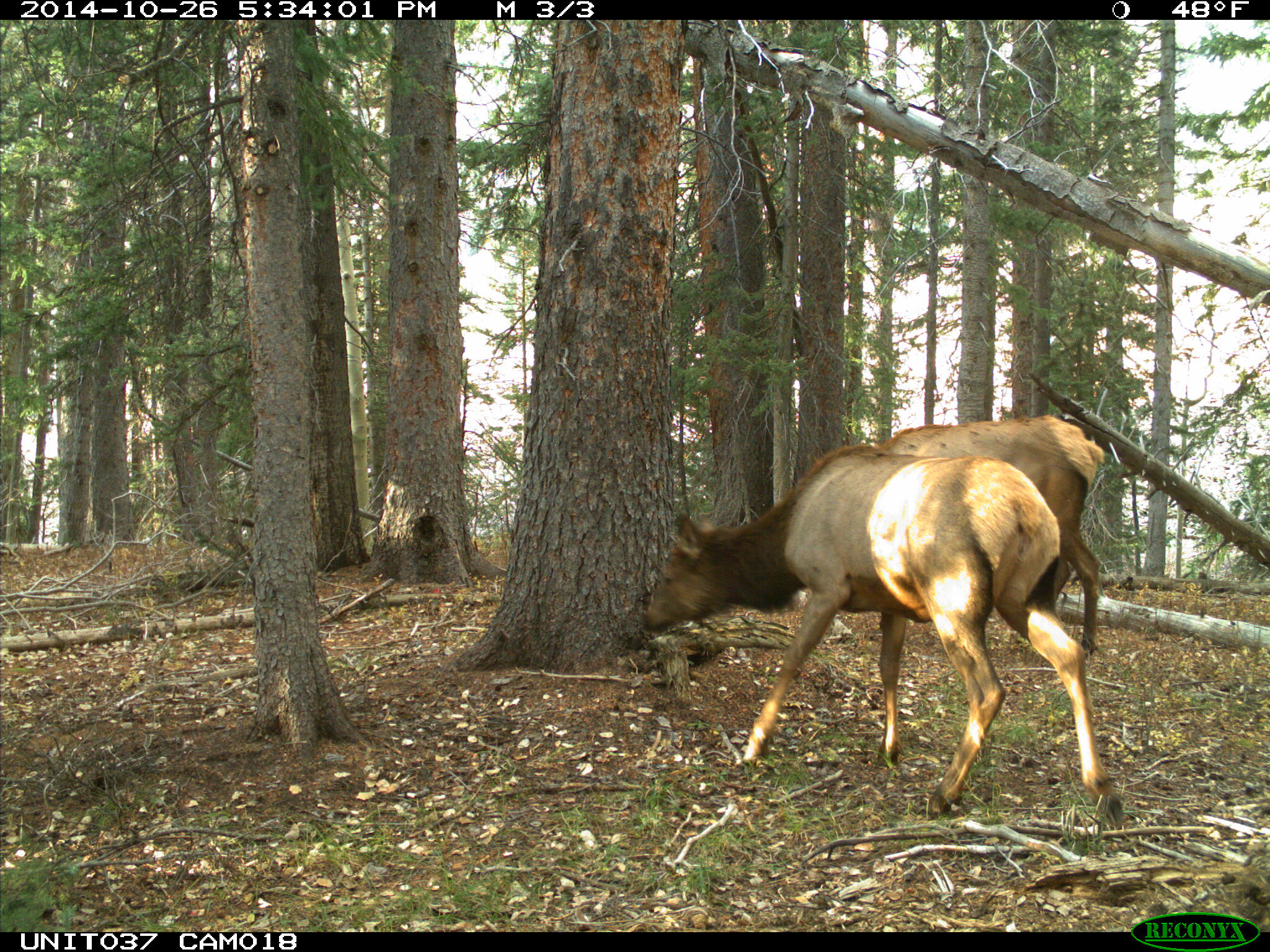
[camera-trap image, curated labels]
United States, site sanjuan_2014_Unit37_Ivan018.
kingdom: Animalia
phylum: Chordata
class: Mammalia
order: Artiodactyla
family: Cervidae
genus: Cervus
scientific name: Cervus elaphus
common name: red deer